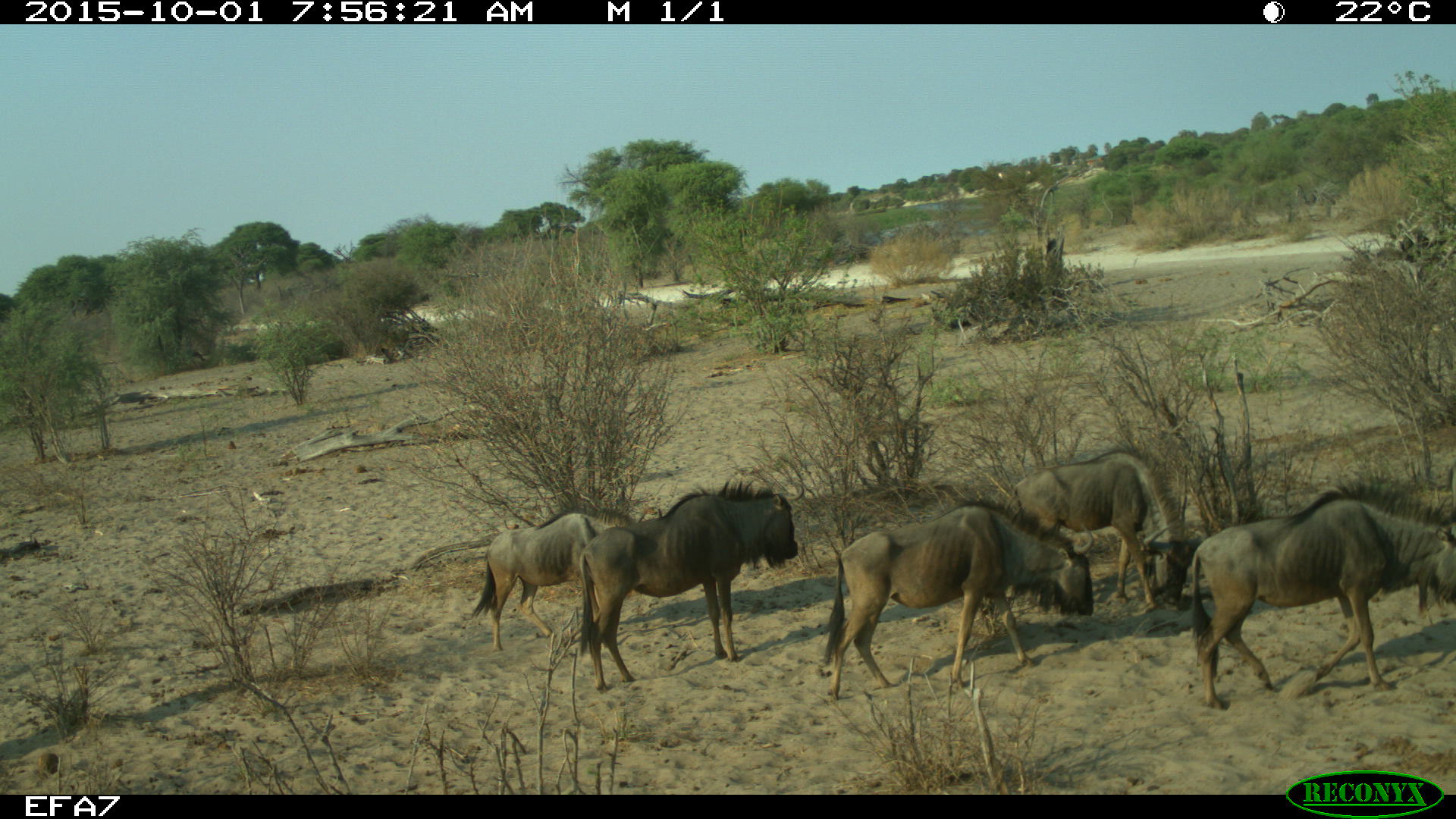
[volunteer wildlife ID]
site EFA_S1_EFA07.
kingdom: Animalia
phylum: Chordata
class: Mammalia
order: Artiodactyla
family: Bovidae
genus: Connochaetes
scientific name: Connochaetes taurinus taurinus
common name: blue wildebeest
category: wildebeestblue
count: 5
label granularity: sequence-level